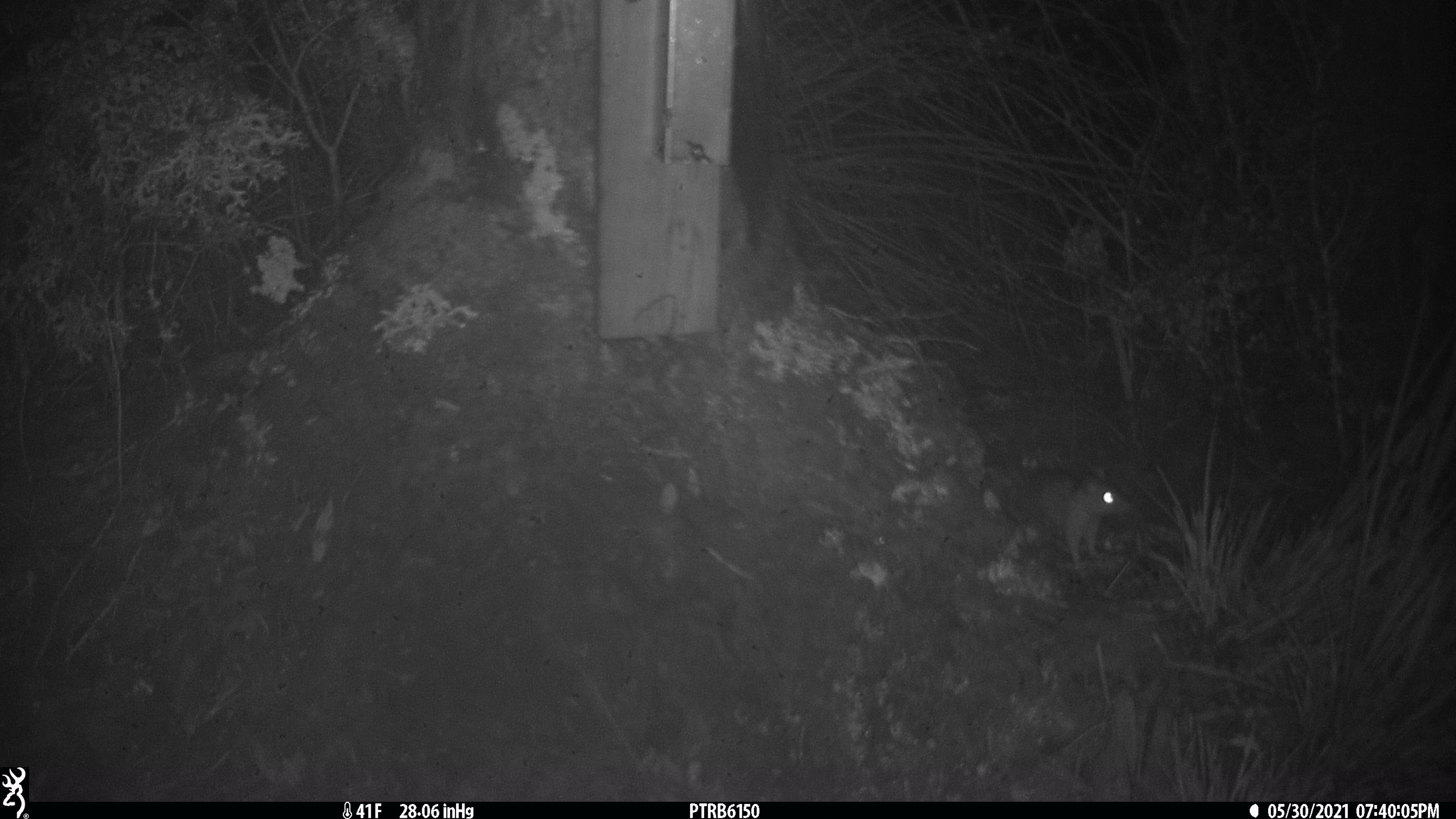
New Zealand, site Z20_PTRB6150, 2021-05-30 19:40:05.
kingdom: Animalia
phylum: Chordata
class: Mammalia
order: Rodentia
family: Muridae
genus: Rattus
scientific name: Rattus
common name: rat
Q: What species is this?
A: Rat (Rattus).